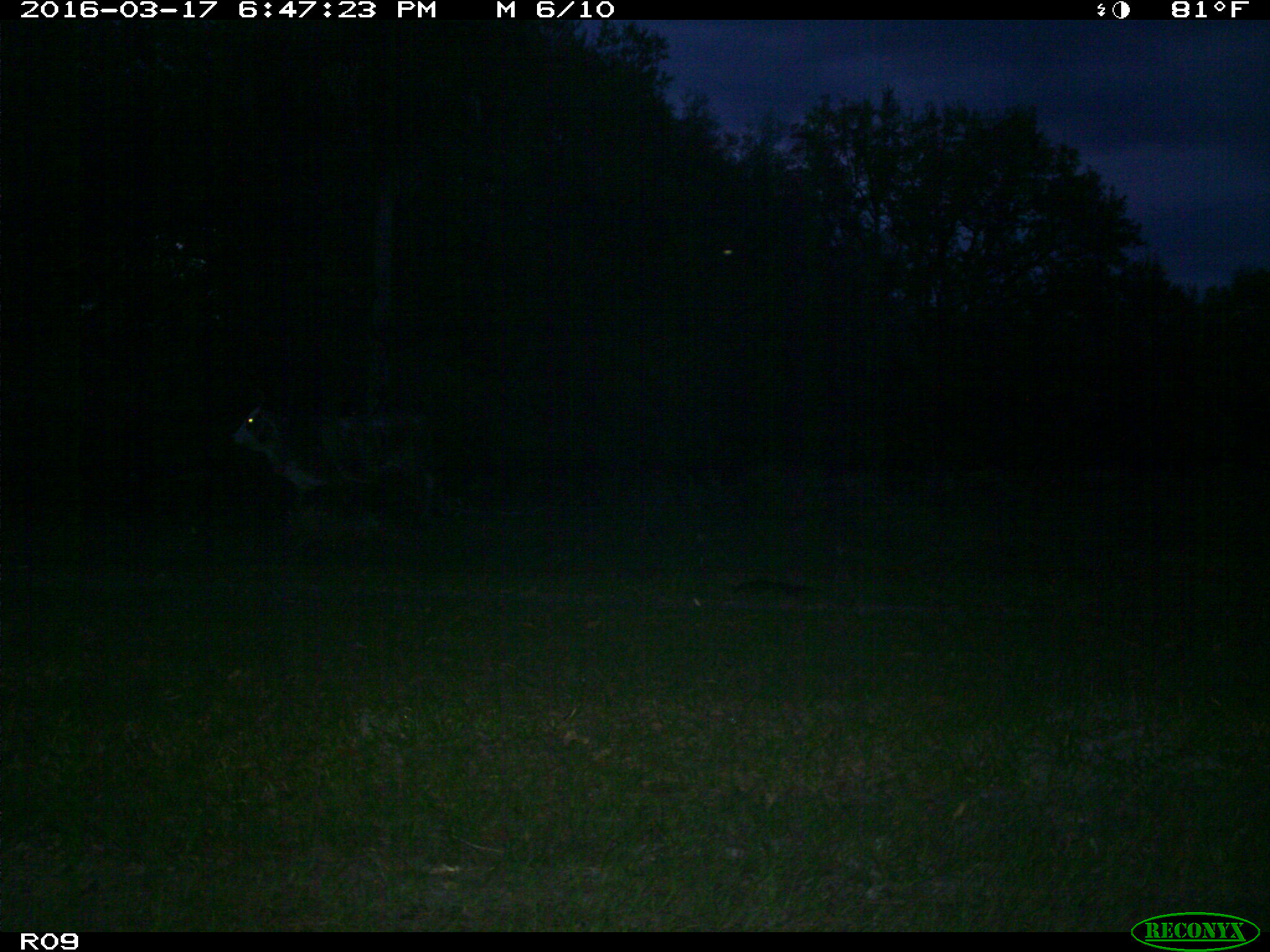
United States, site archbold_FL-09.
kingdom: Animalia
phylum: Chordata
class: Mammalia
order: Artiodactyla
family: Bovidae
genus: Bos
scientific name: Bos taurus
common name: domestic cow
Bos taurus (domestic cow).